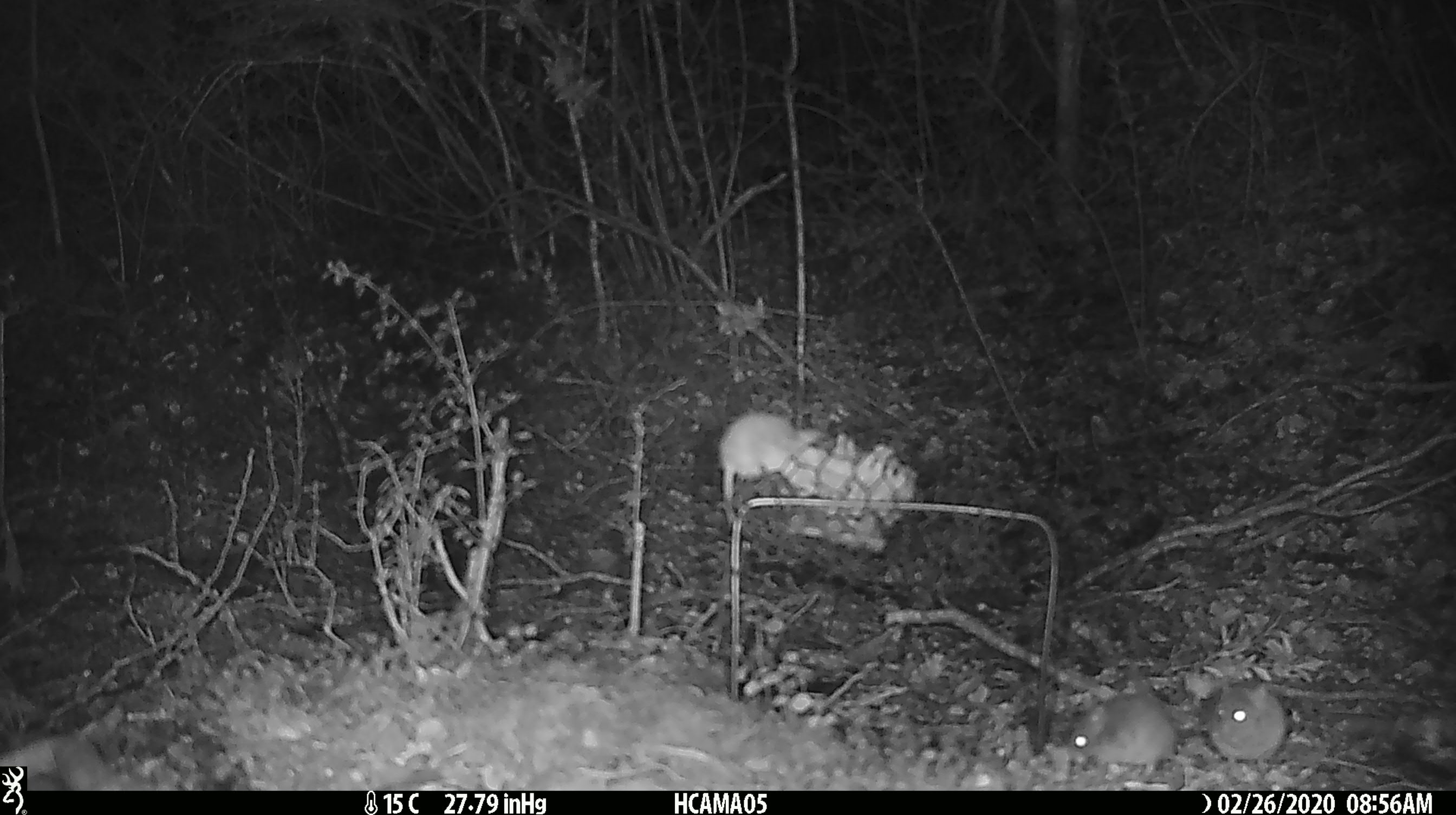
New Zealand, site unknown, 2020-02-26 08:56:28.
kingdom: Animalia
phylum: Chordata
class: Mammalia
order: Rodentia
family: Muridae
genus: Mus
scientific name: Mus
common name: mouse